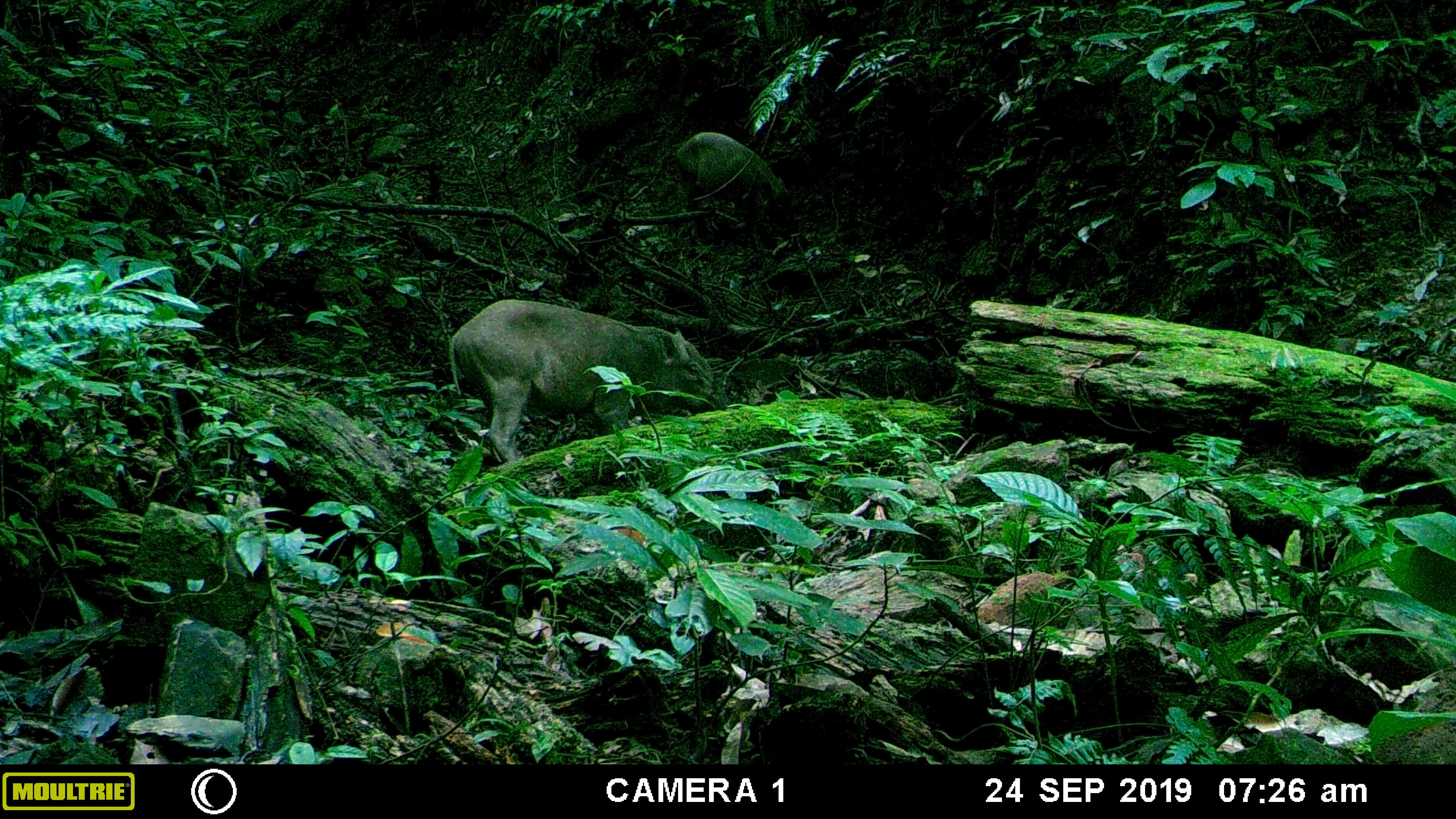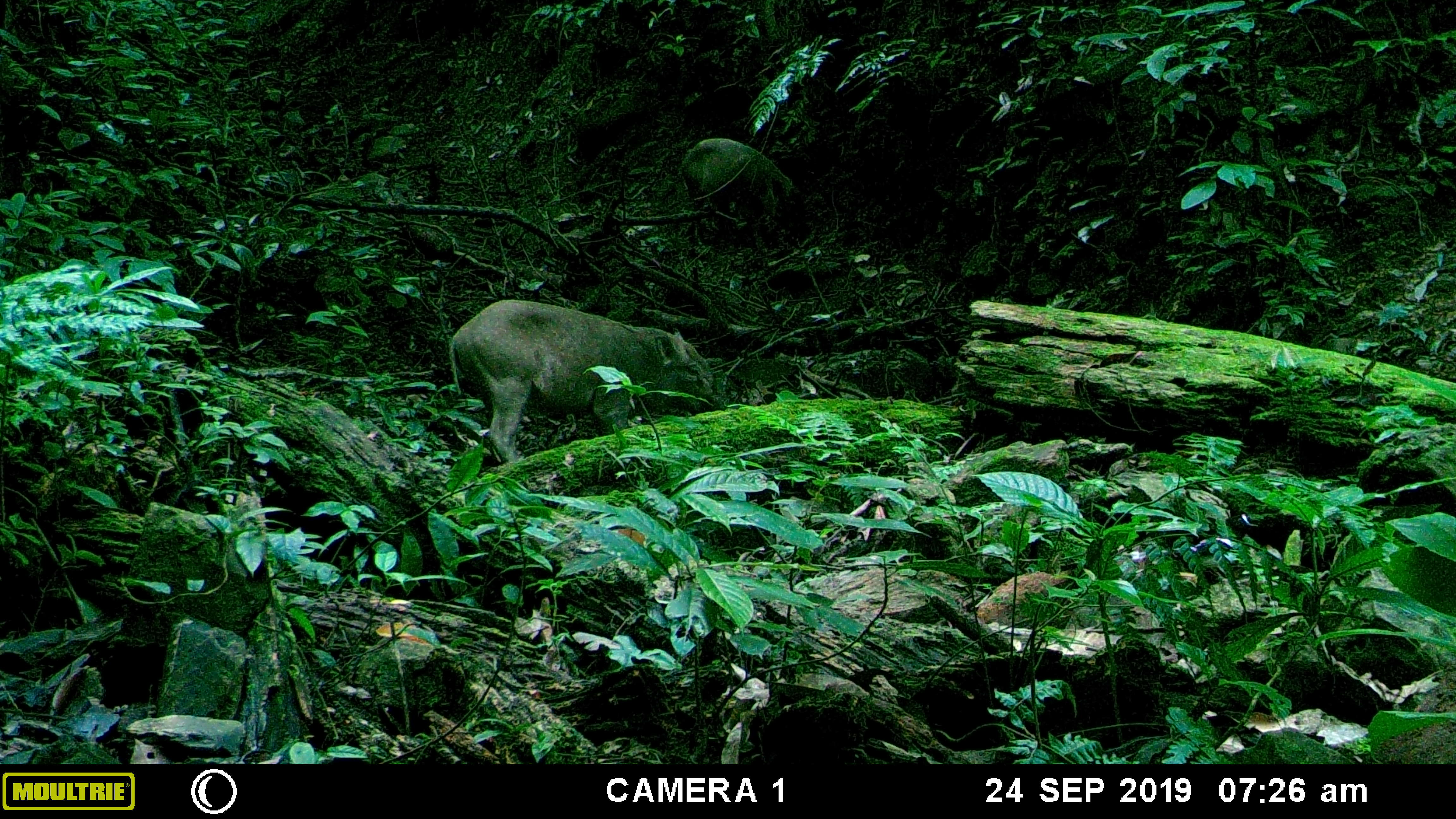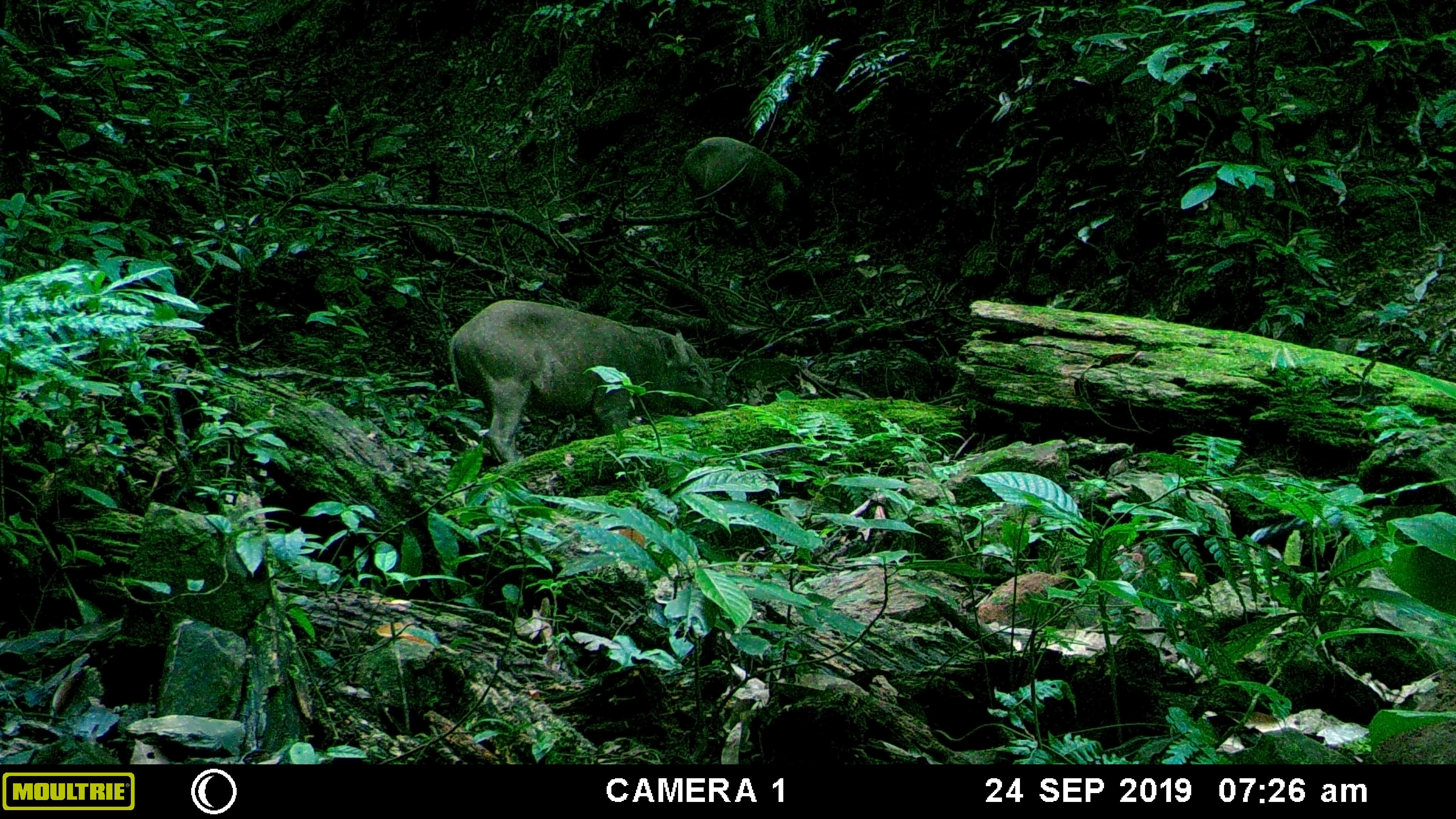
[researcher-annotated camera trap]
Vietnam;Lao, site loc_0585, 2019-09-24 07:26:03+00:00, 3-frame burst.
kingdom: Animalia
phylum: Chordata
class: Mammalia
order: Artiodactyla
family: Suidae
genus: Sus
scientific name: Sus scrofa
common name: eurasian wild pig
Eurasian wild pig (Sus scrofa). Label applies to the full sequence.